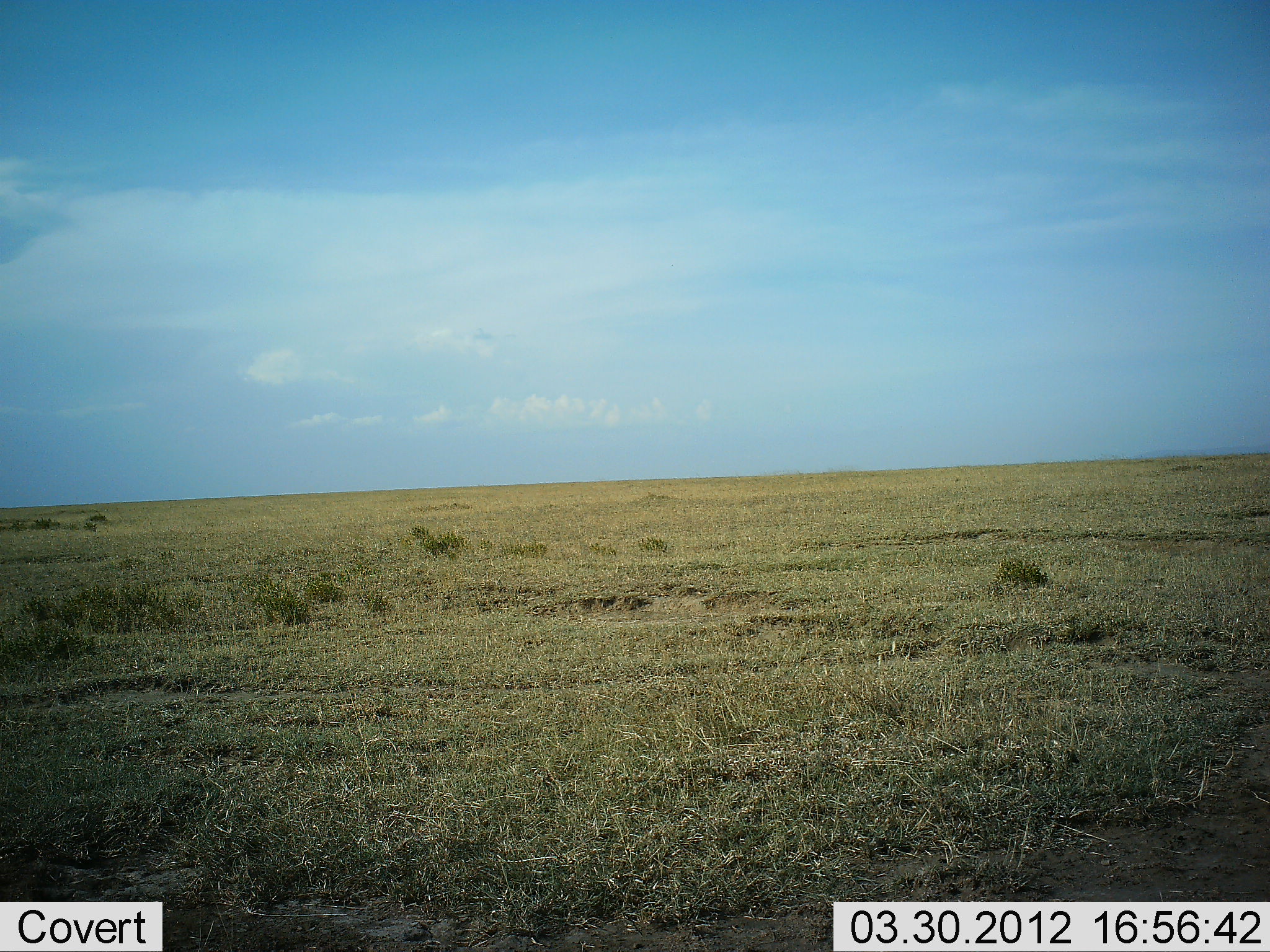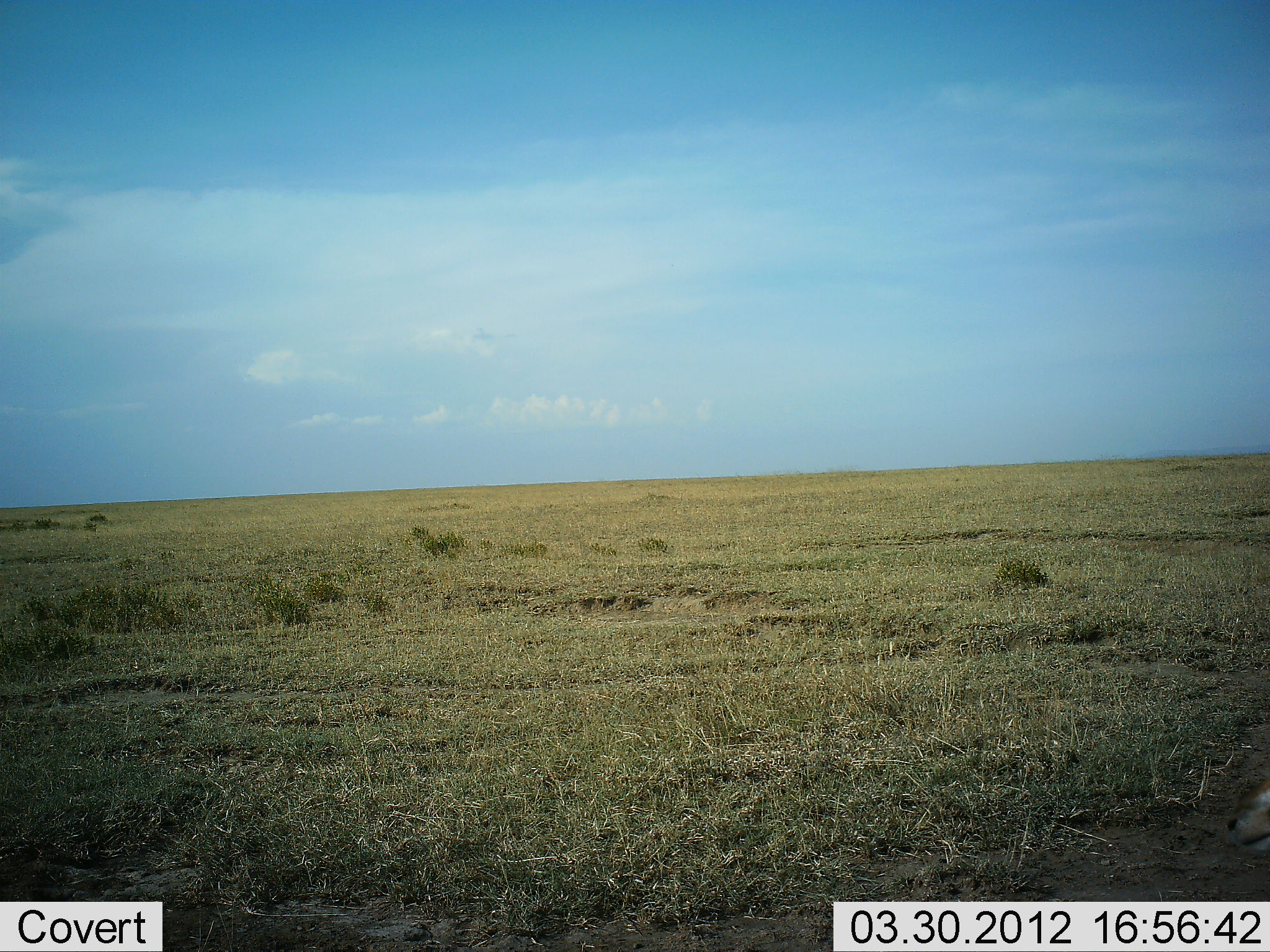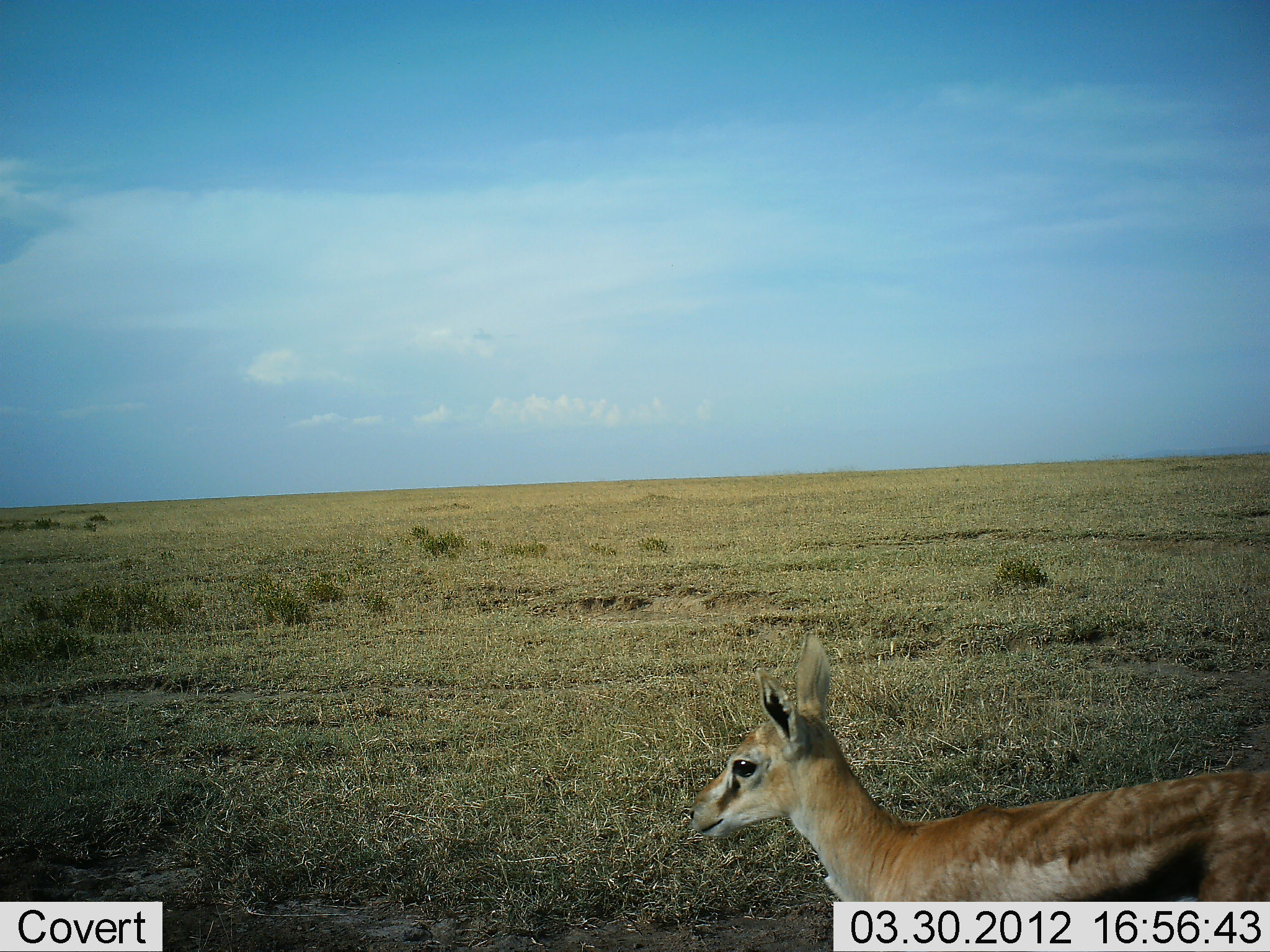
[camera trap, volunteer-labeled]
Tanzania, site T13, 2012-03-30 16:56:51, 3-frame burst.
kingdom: Animalia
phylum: Chordata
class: Mammalia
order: Artiodactyla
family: Bovidae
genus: Eudorcas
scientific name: Eudorcas thomsonii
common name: thomson's gazelle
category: gazellethomsons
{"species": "gazellethomsons (thomson's gazelle) (Eudorcas thomsonii)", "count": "1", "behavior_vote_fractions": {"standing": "7%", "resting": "0%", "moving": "93%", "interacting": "0%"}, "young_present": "29%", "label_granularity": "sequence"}